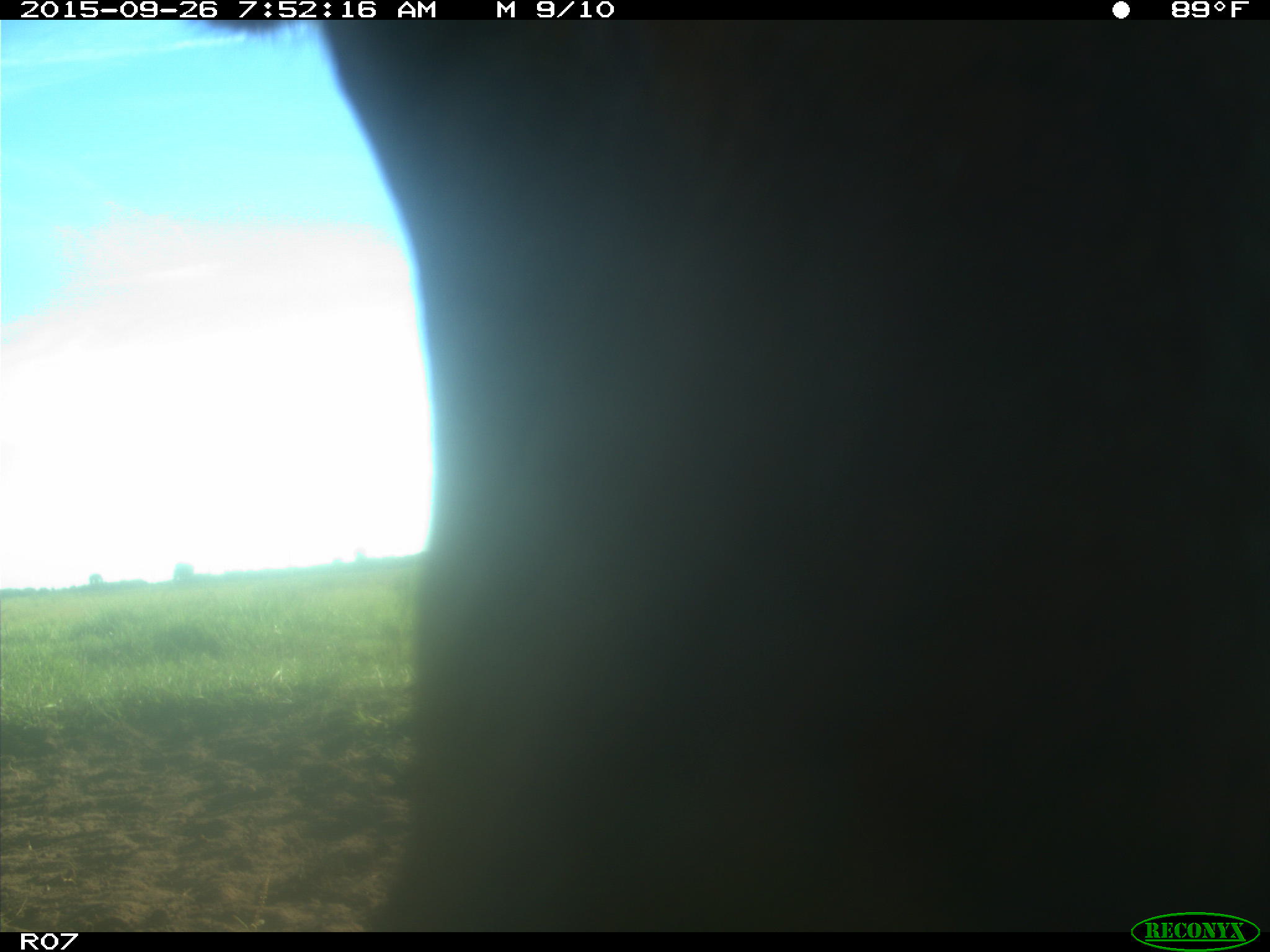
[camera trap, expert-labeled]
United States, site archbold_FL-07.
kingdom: Animalia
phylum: Chordata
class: Mammalia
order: Artiodactyla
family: Bovidae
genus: Bos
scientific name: Bos taurus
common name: domestic cow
Bos taurus (domestic cow).